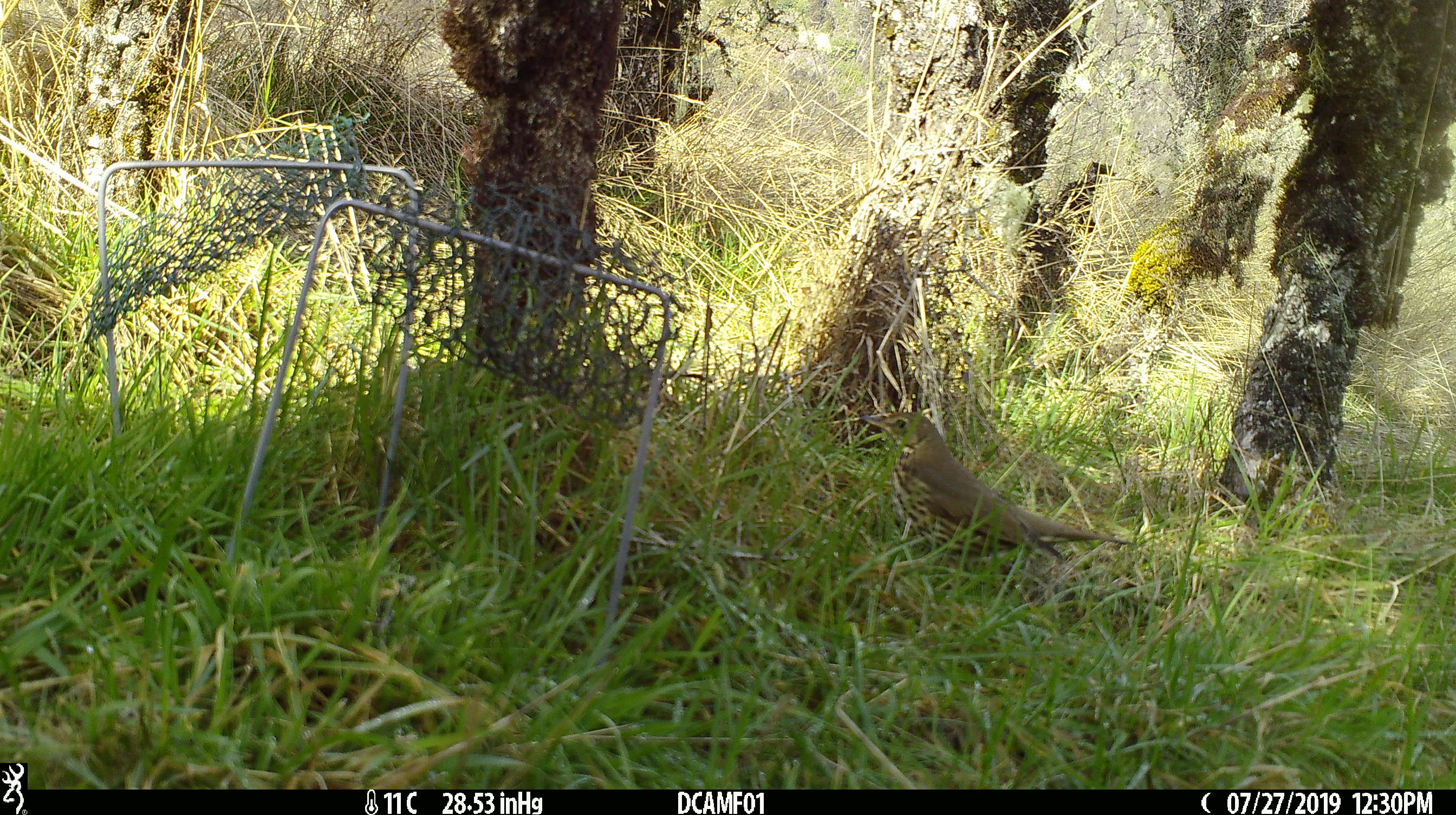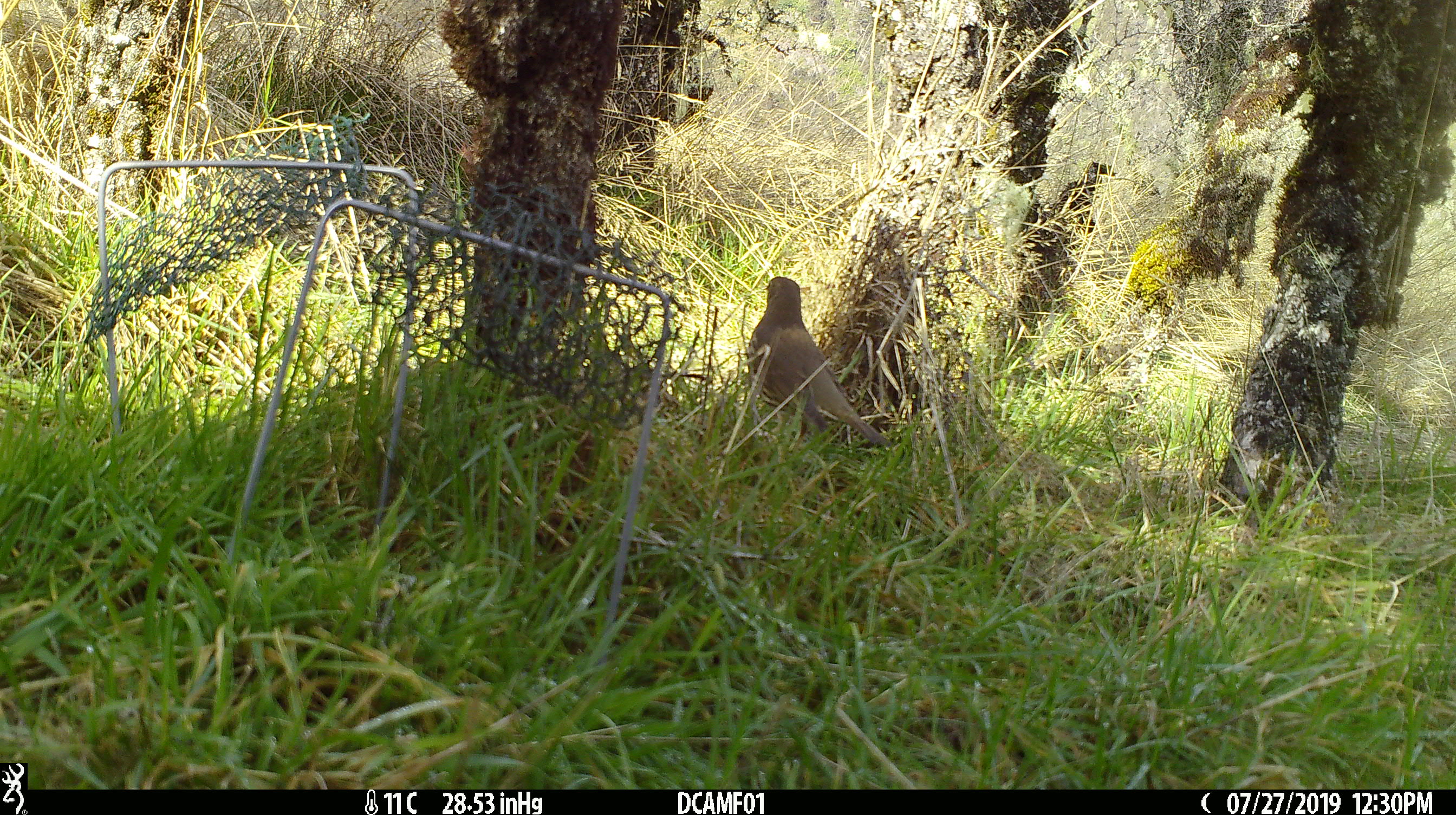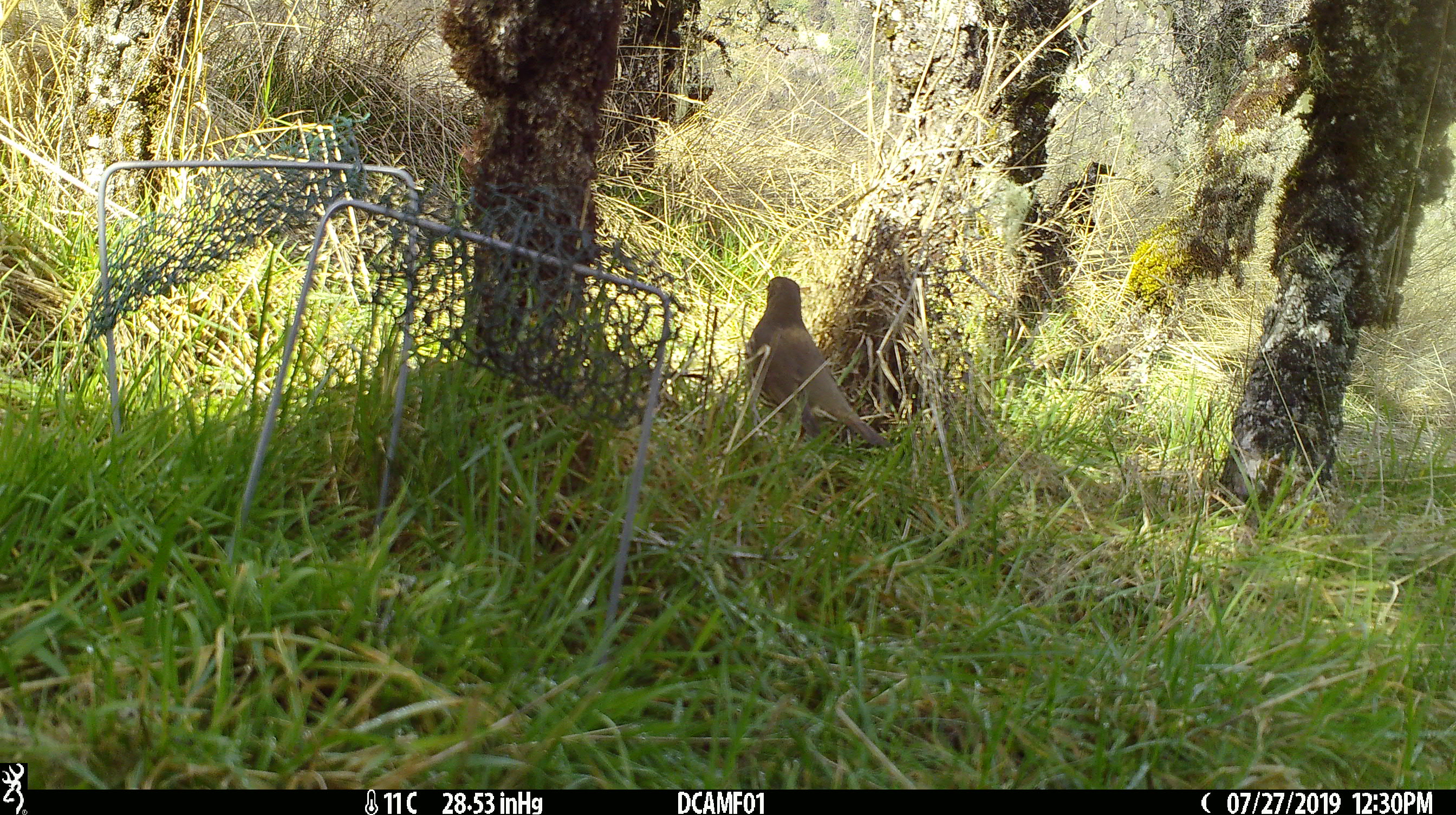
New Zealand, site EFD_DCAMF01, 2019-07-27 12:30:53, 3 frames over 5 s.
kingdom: Animalia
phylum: Chordata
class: Aves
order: Passeriformes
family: Turdidae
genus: Turdus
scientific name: Turdus philomelos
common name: song thrush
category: thrush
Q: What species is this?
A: Thrush (song thrush) (Turdus philomelos).